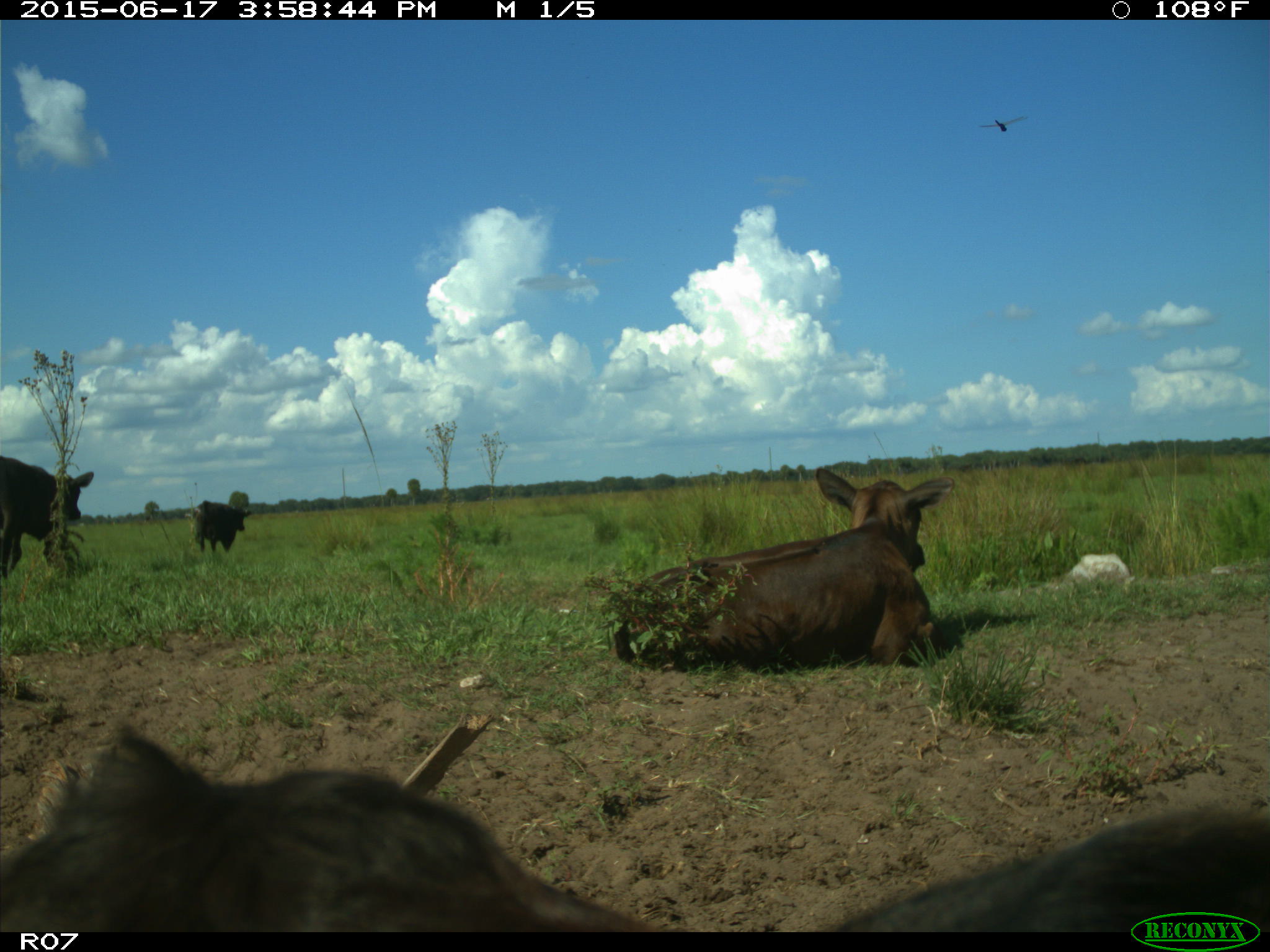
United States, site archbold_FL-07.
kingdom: Animalia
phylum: Chordata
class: Mammalia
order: Artiodactyla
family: Bovidae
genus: Bos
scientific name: Bos taurus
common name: domestic cow